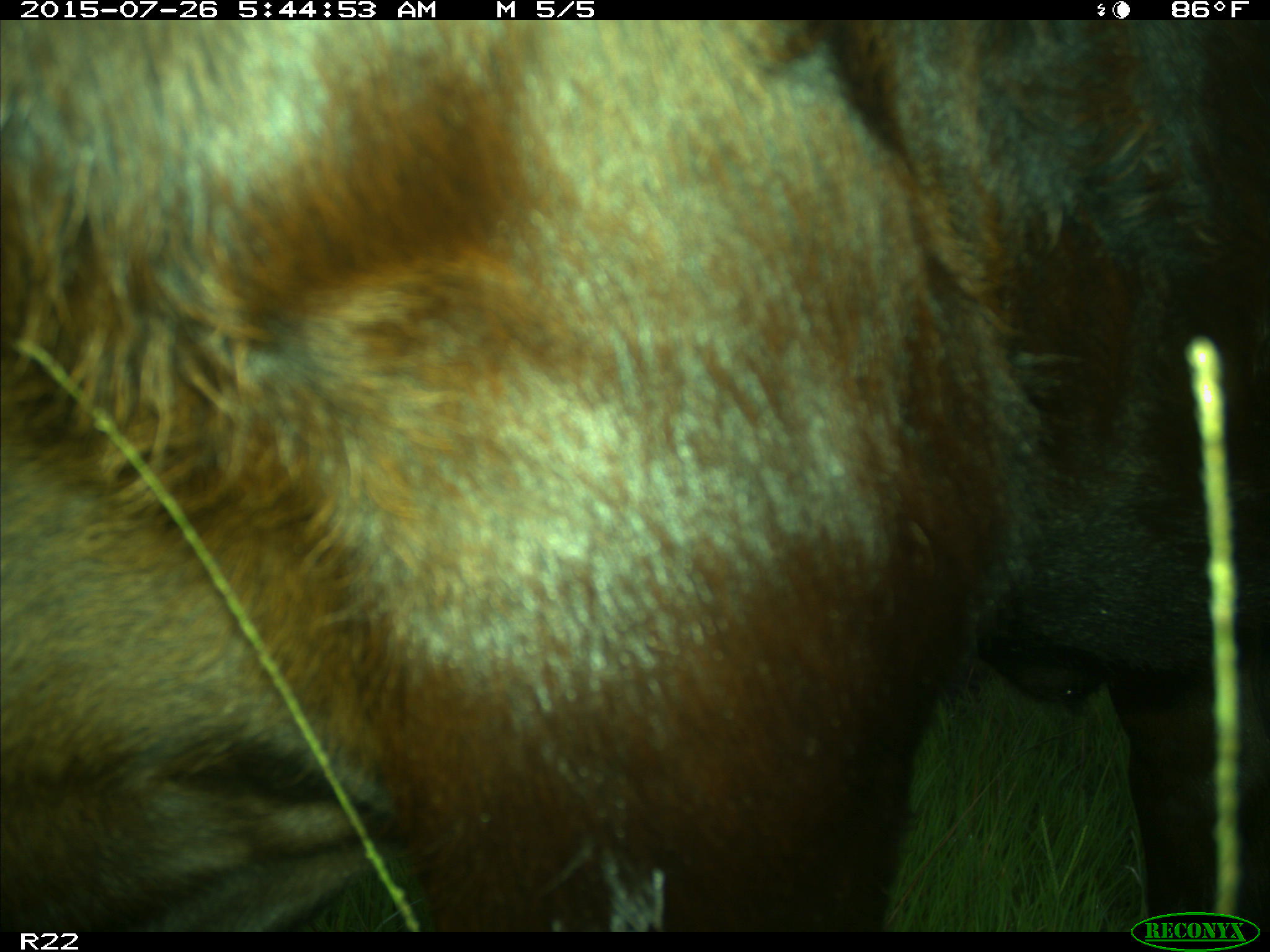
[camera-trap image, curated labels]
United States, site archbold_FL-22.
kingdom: Animalia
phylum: Chordata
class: Mammalia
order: Artiodactyla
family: Bovidae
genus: Bos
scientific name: Bos taurus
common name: domestic cow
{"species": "Bos taurus (domestic cow)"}